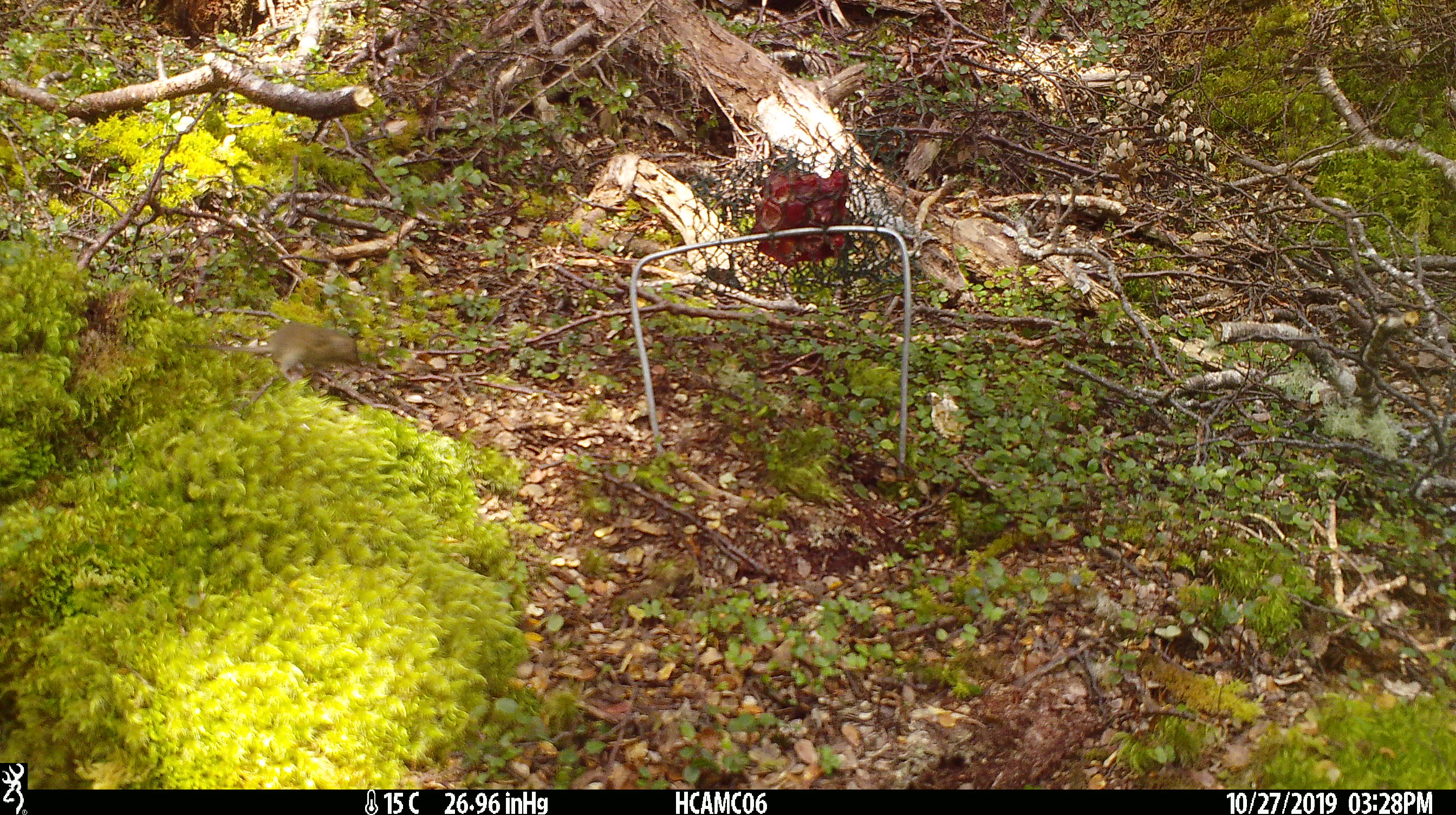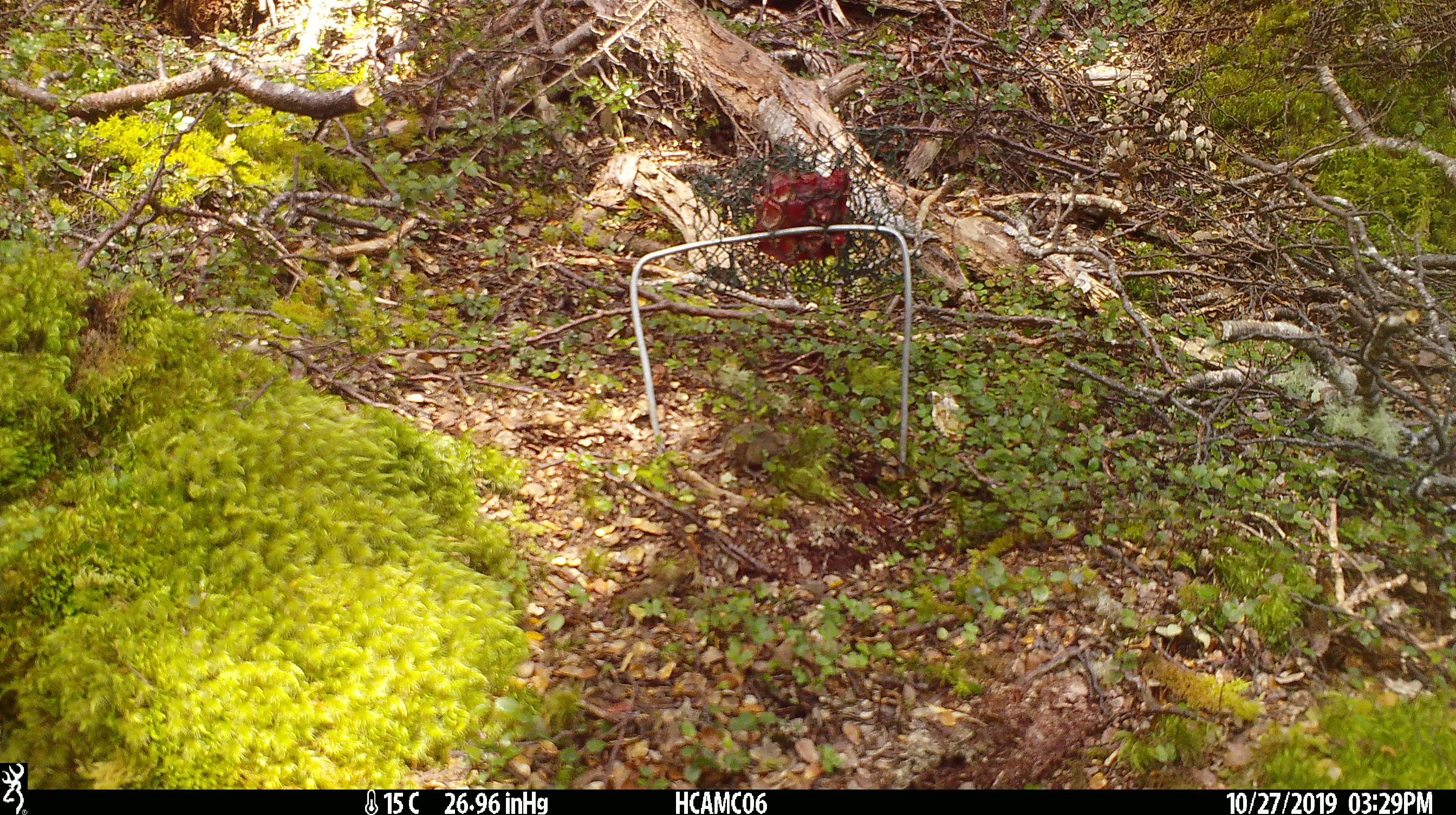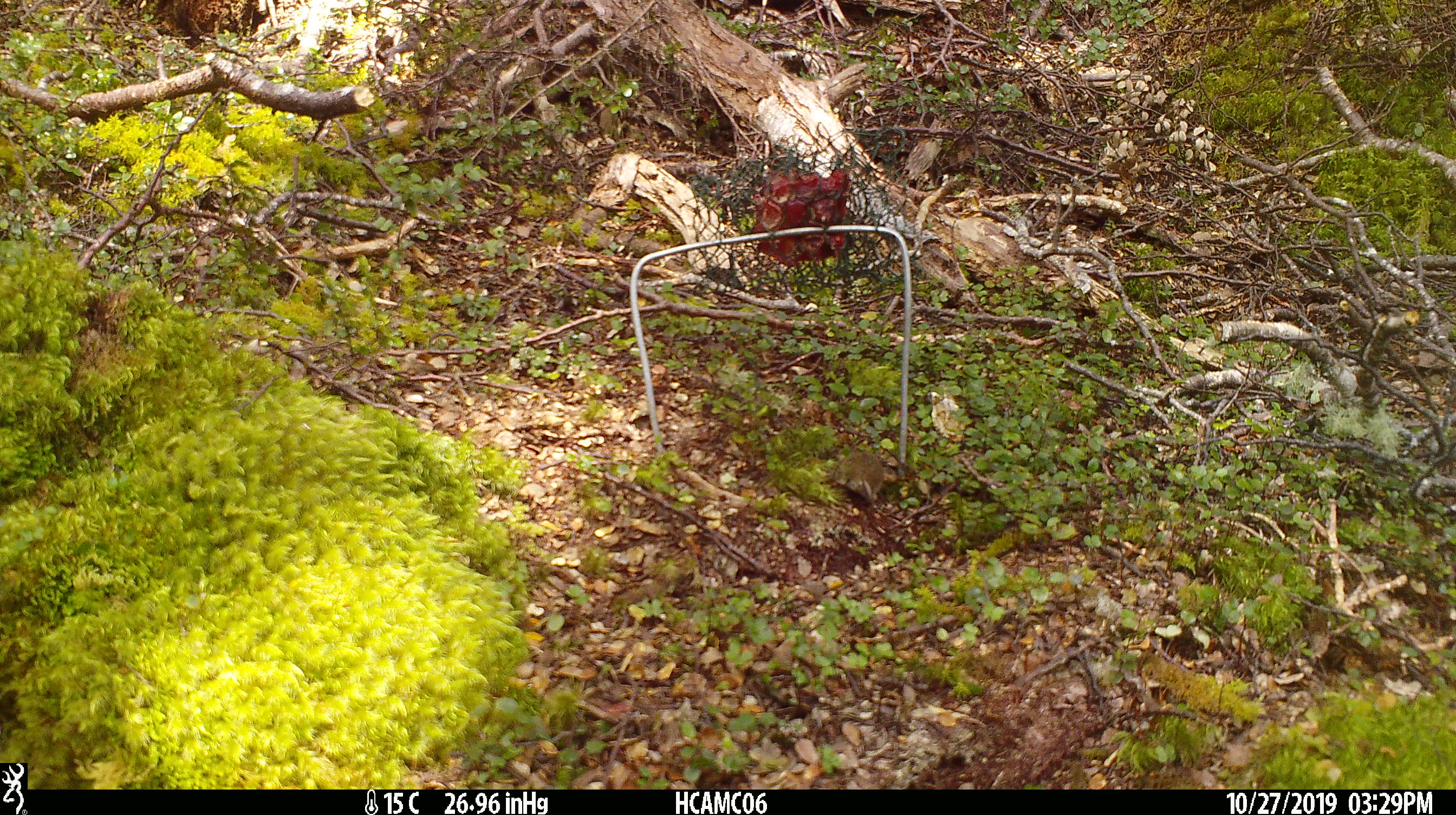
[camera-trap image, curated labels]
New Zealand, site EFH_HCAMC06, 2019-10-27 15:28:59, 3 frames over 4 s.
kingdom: Animalia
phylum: Chordata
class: Mammalia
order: Rodentia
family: Muridae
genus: Mus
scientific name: Mus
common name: mouse